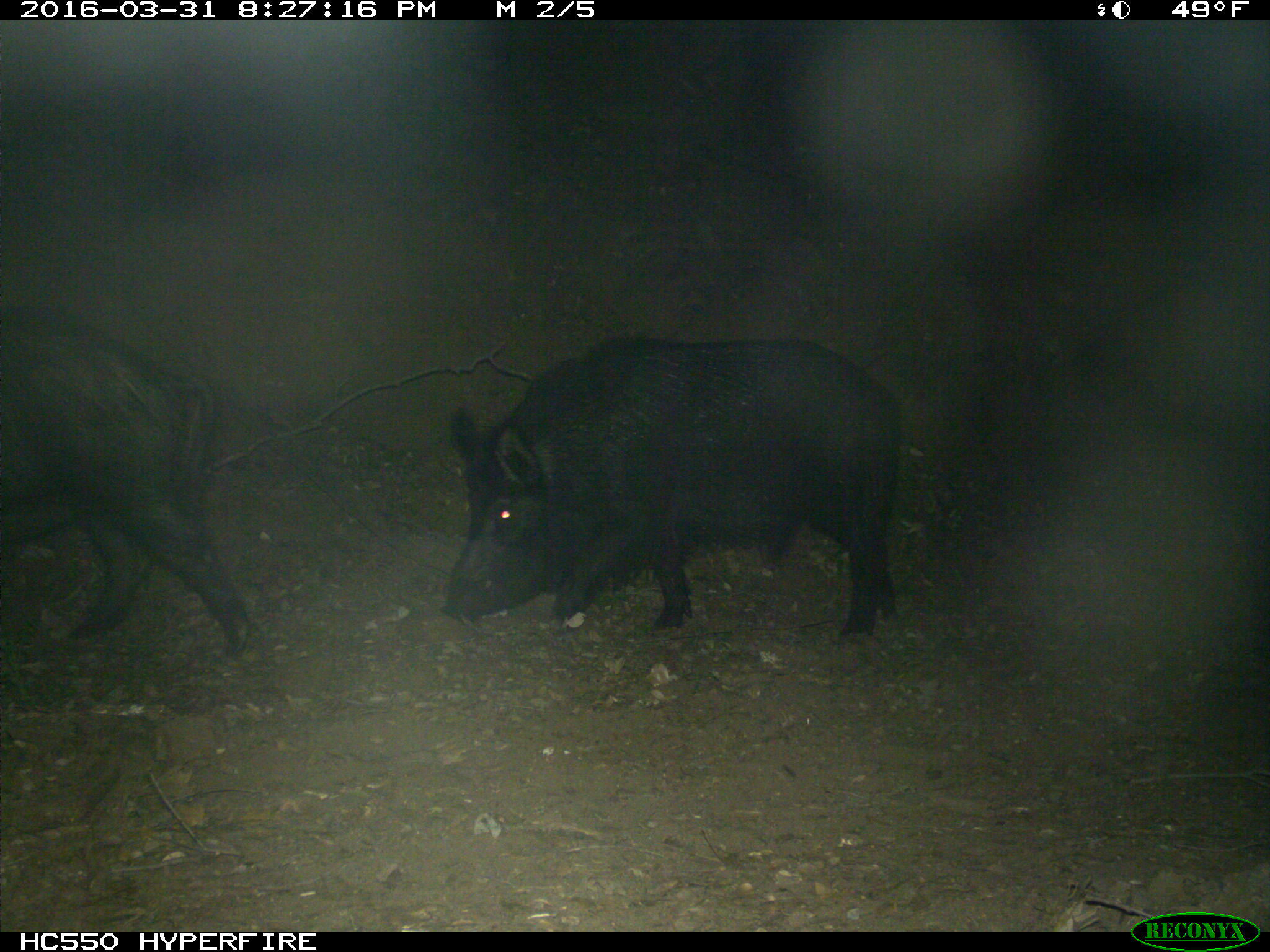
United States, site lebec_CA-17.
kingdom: Animalia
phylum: Chordata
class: Mammalia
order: Artiodactyla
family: Suidae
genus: Sus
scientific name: Sus scrofa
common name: wild boar